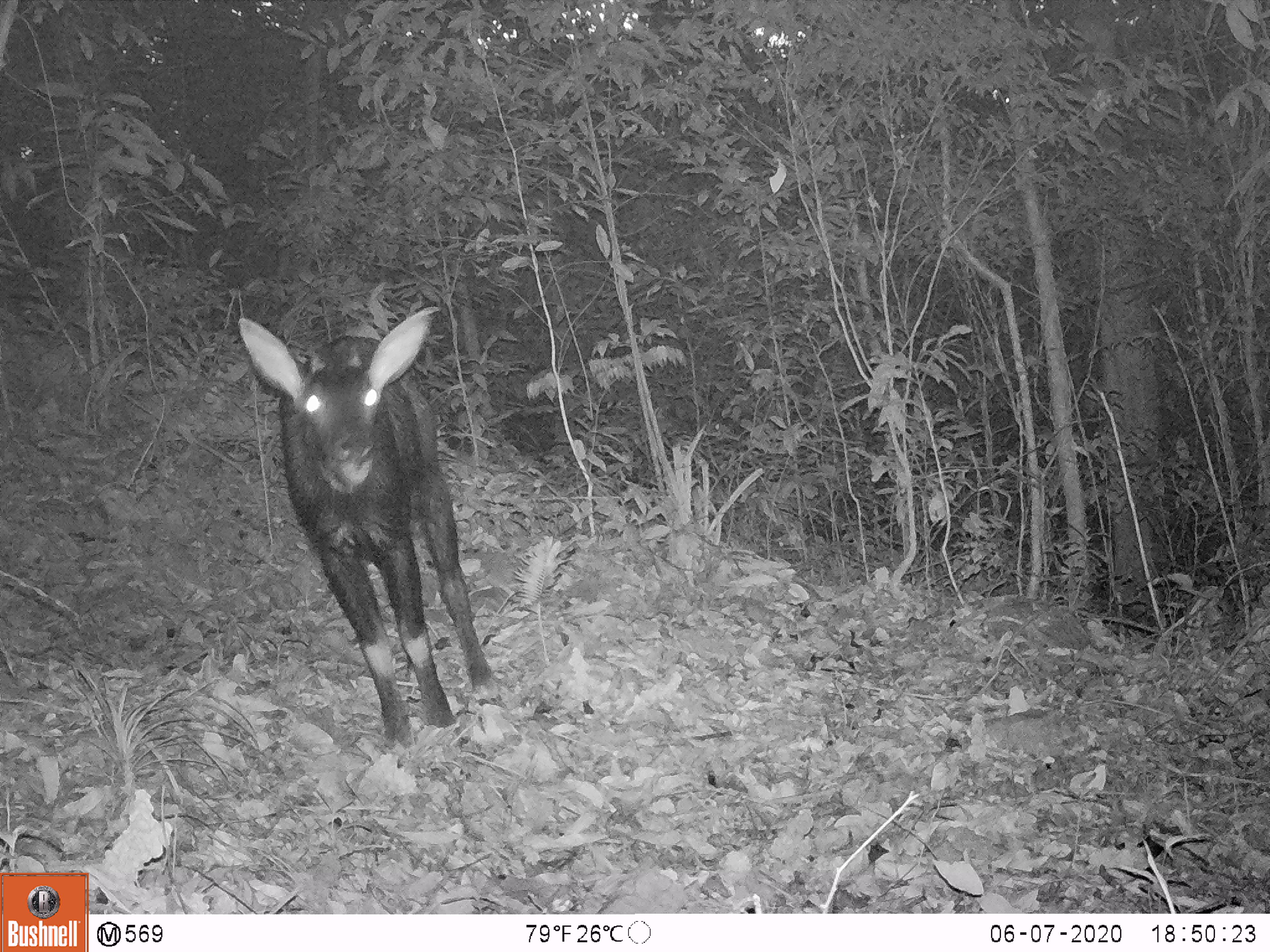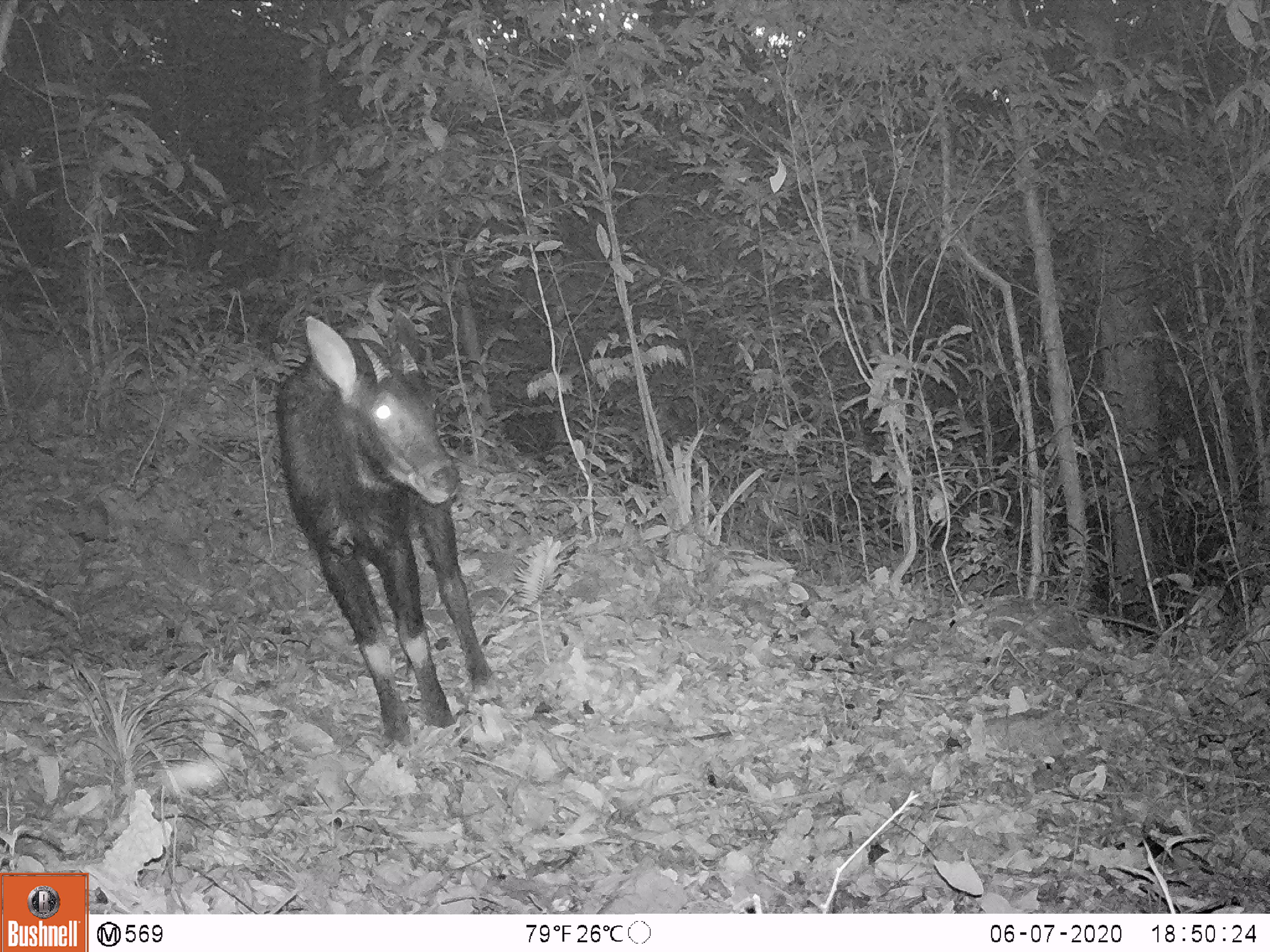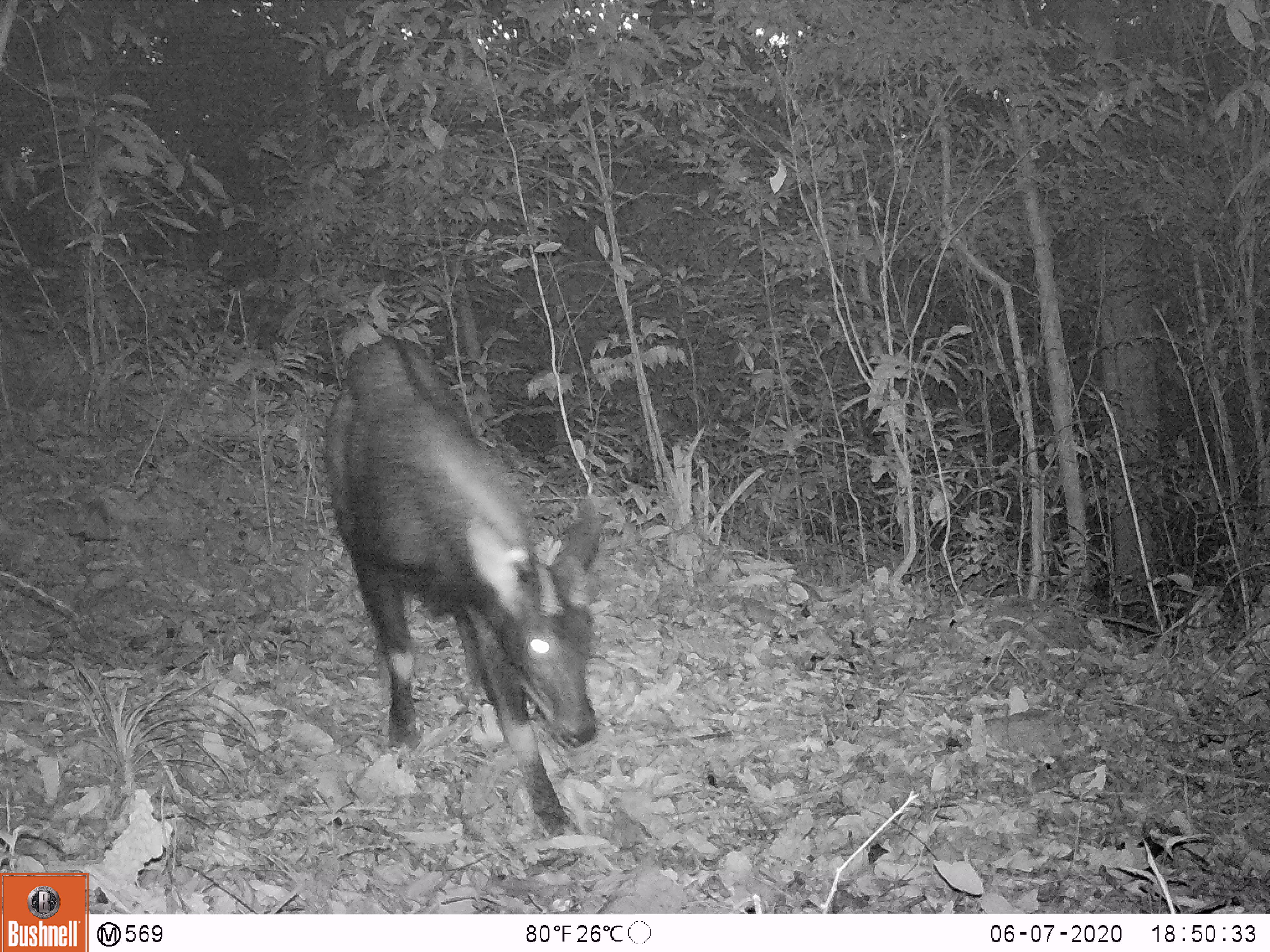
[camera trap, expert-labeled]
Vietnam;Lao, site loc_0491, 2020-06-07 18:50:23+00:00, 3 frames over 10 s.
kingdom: Animalia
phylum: Chordata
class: Mammalia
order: Artiodactyla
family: Bovidae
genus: Capricornis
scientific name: Capricornis sumatraensis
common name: chinese serow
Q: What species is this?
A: Chinese serow (Capricornis sumatraensis).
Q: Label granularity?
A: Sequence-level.